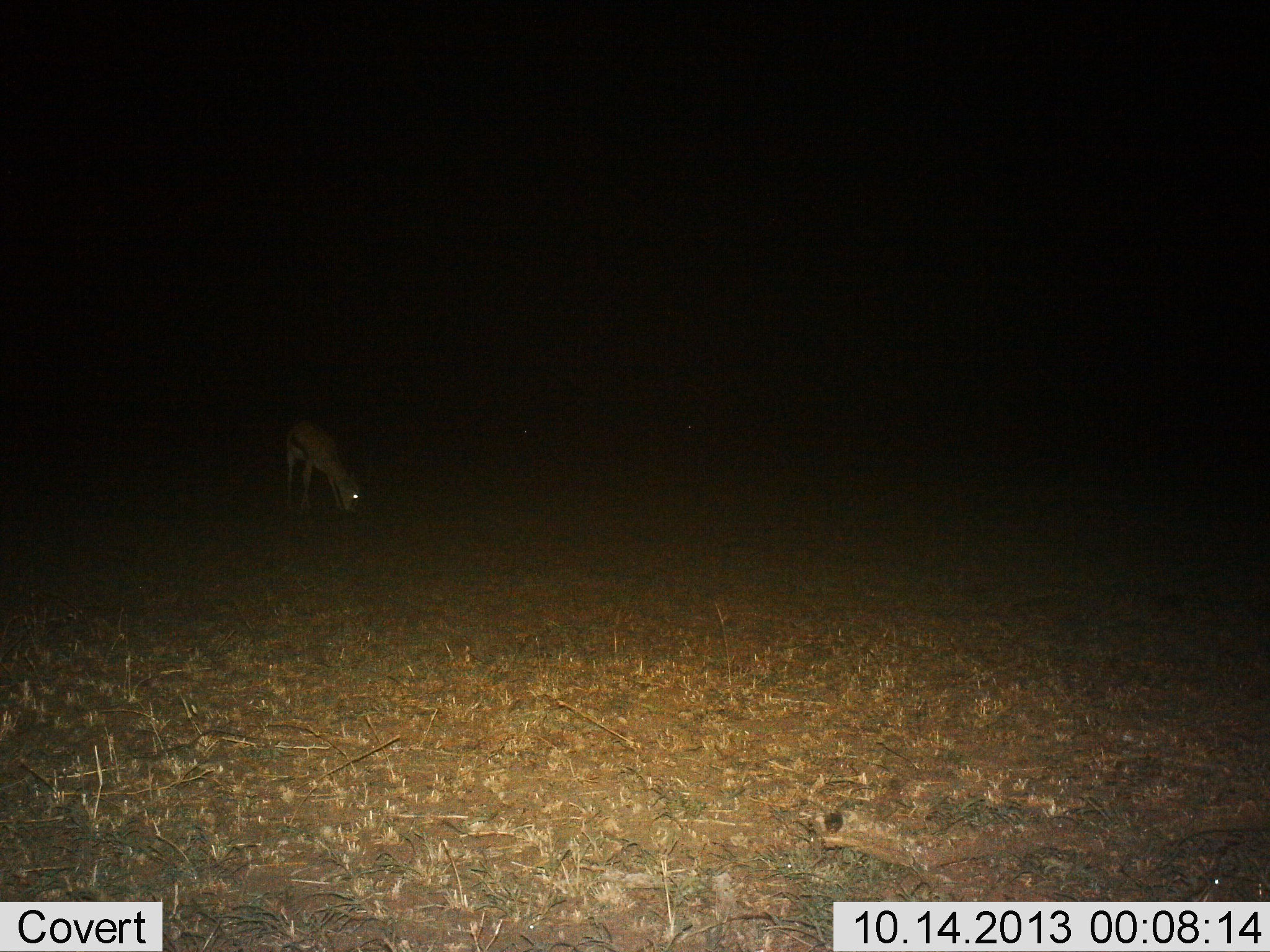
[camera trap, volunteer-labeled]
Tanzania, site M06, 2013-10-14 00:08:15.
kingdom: Animalia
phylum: Chordata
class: Mammalia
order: Artiodactyla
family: Bovidae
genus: Eudorcas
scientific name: Eudorcas thomsonii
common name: thomson's gazelle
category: gazellethomsons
Gazellethomsons (thomson's gazelle) (Eudorcas thomsonii), count 1. Behavior (volunteer vote fractions): standing 20%, resting 0%, moving 0%, interacting 0%. Young present (vote fraction): 0%. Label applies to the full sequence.